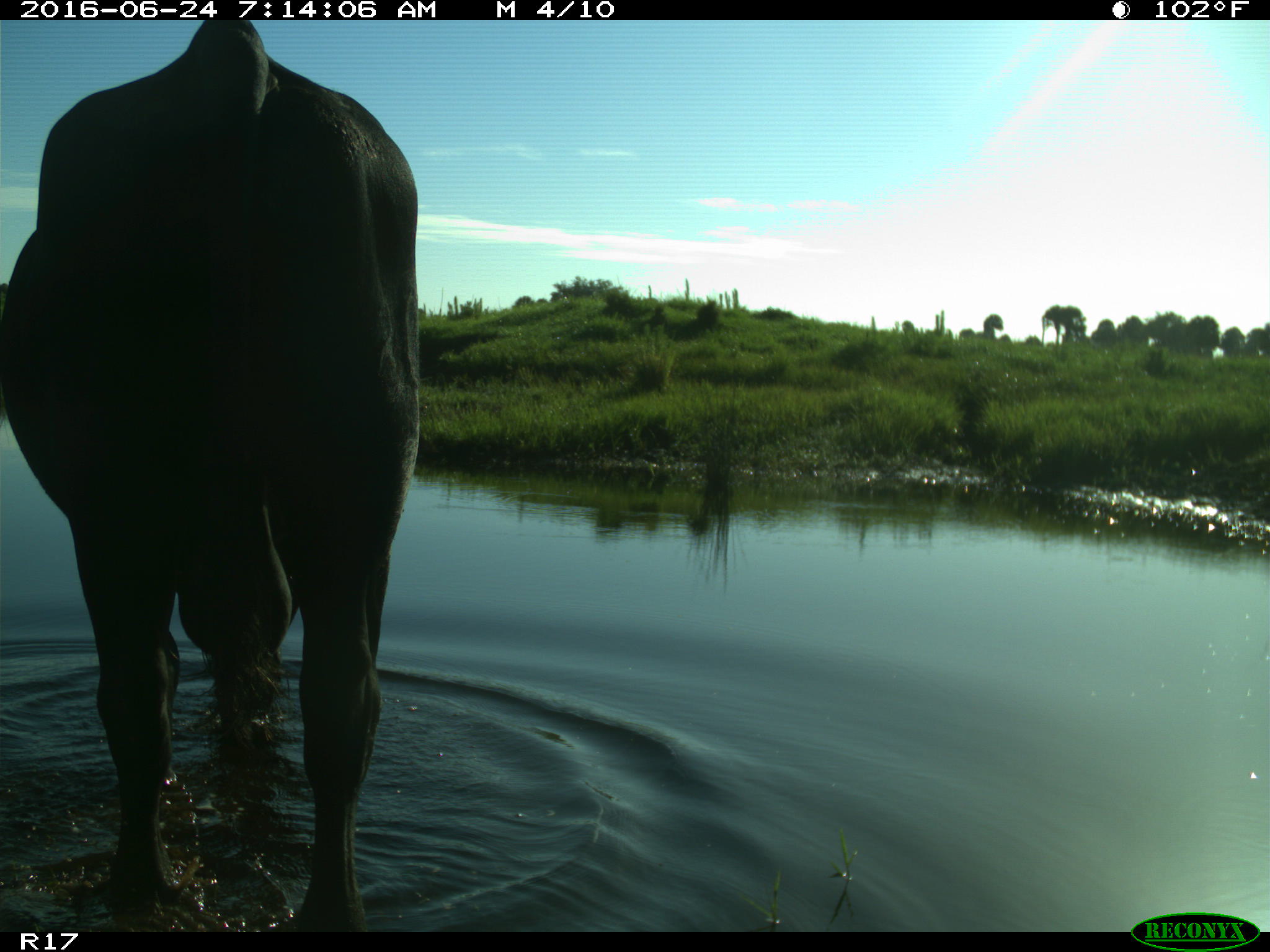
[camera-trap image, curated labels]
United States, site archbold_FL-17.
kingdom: Animalia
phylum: Chordata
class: Mammalia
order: Artiodactyla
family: Bovidae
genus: Bos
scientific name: Bos taurus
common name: domestic cow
Bos taurus (domestic cow).